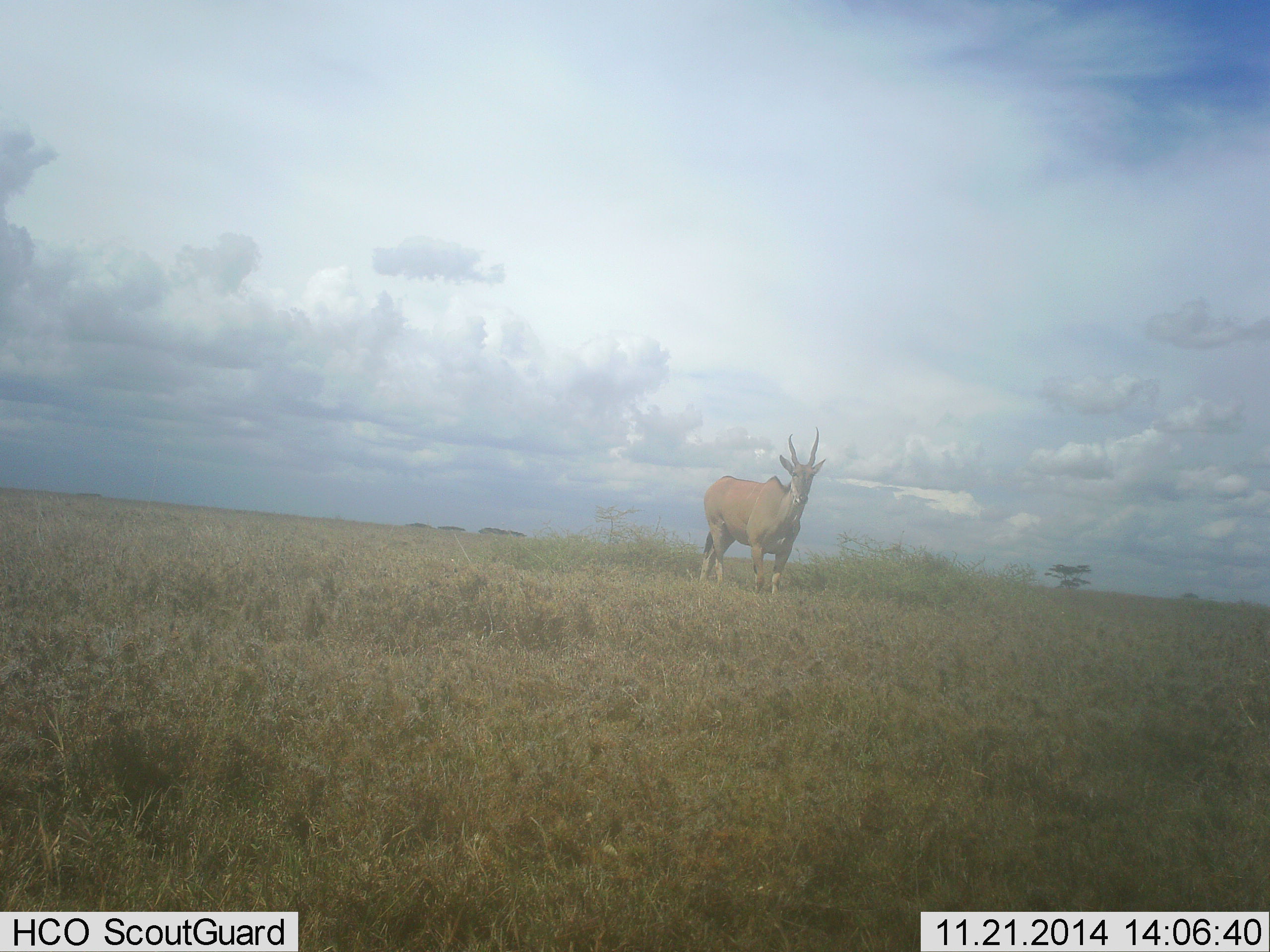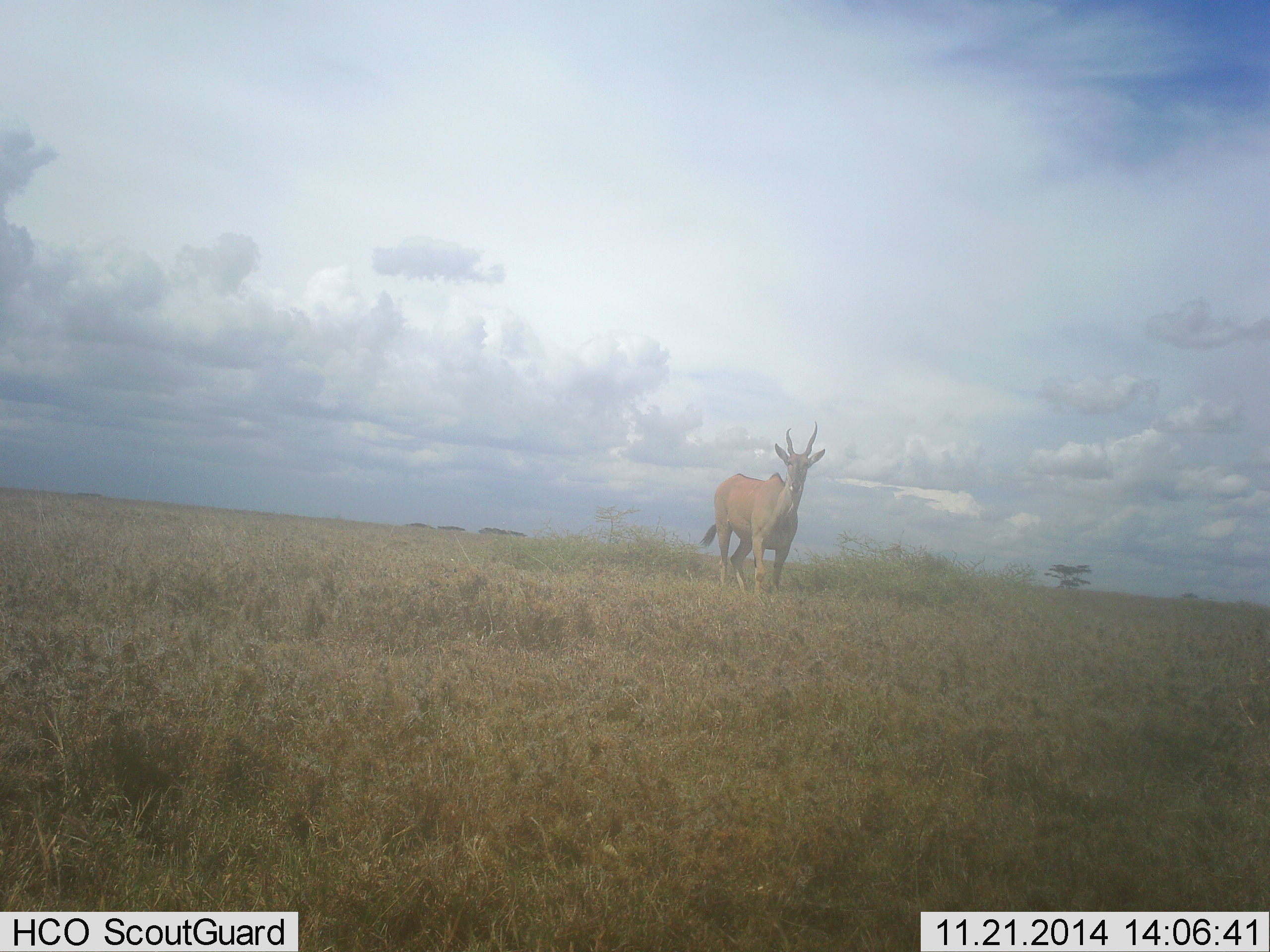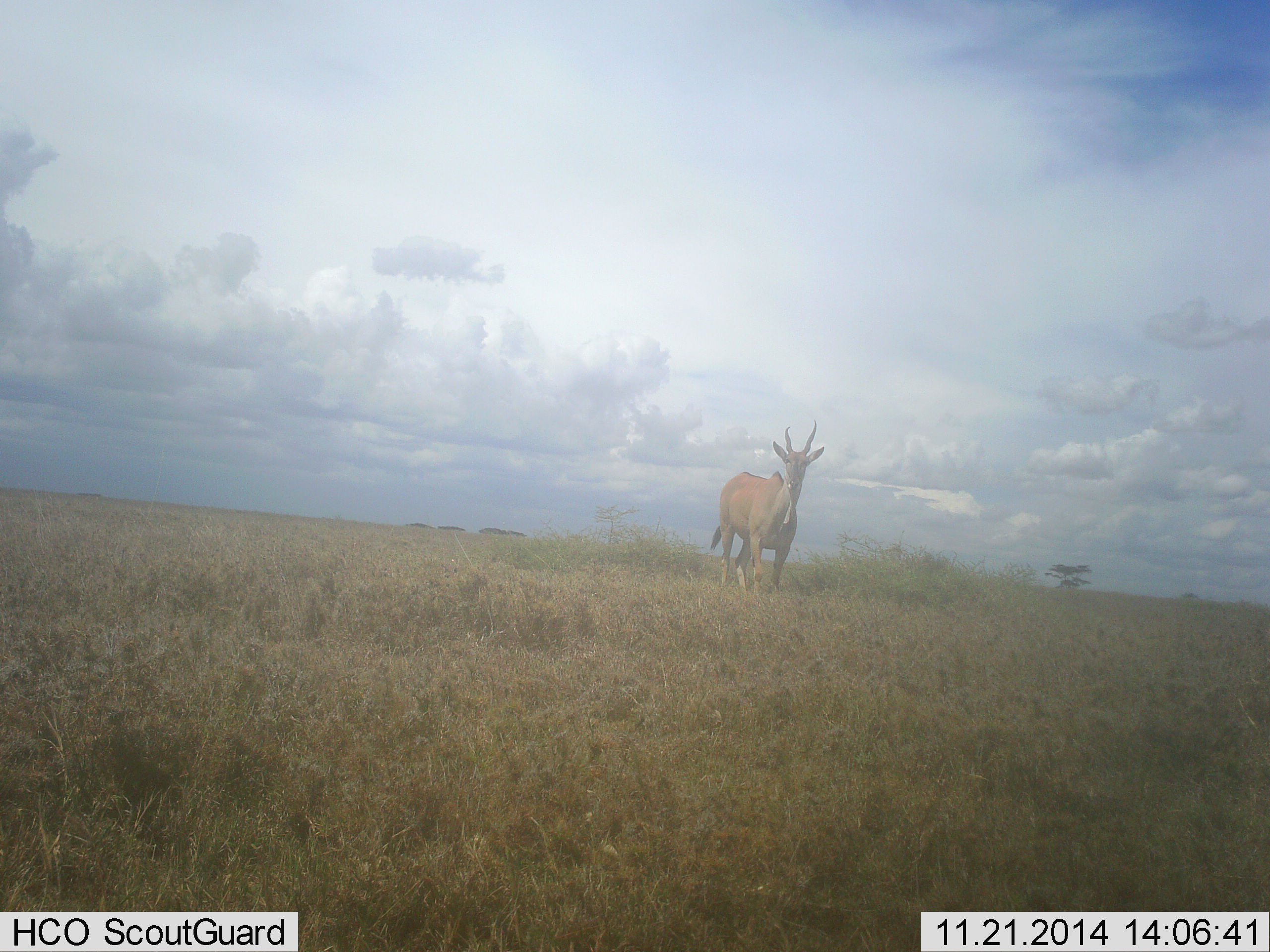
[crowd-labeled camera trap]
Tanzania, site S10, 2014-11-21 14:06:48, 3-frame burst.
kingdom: Animalia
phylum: Chordata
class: Mammalia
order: Artiodactyla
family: Bovidae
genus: Tragelaphus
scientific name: Tragelaphus oryx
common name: eland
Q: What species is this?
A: Eland (Tragelaphus oryx).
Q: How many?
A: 1.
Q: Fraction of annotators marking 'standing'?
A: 100%.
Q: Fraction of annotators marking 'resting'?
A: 0%.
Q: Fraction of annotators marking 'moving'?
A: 0%.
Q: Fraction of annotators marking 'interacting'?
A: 0%.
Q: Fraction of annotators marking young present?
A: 0%.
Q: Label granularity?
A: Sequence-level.